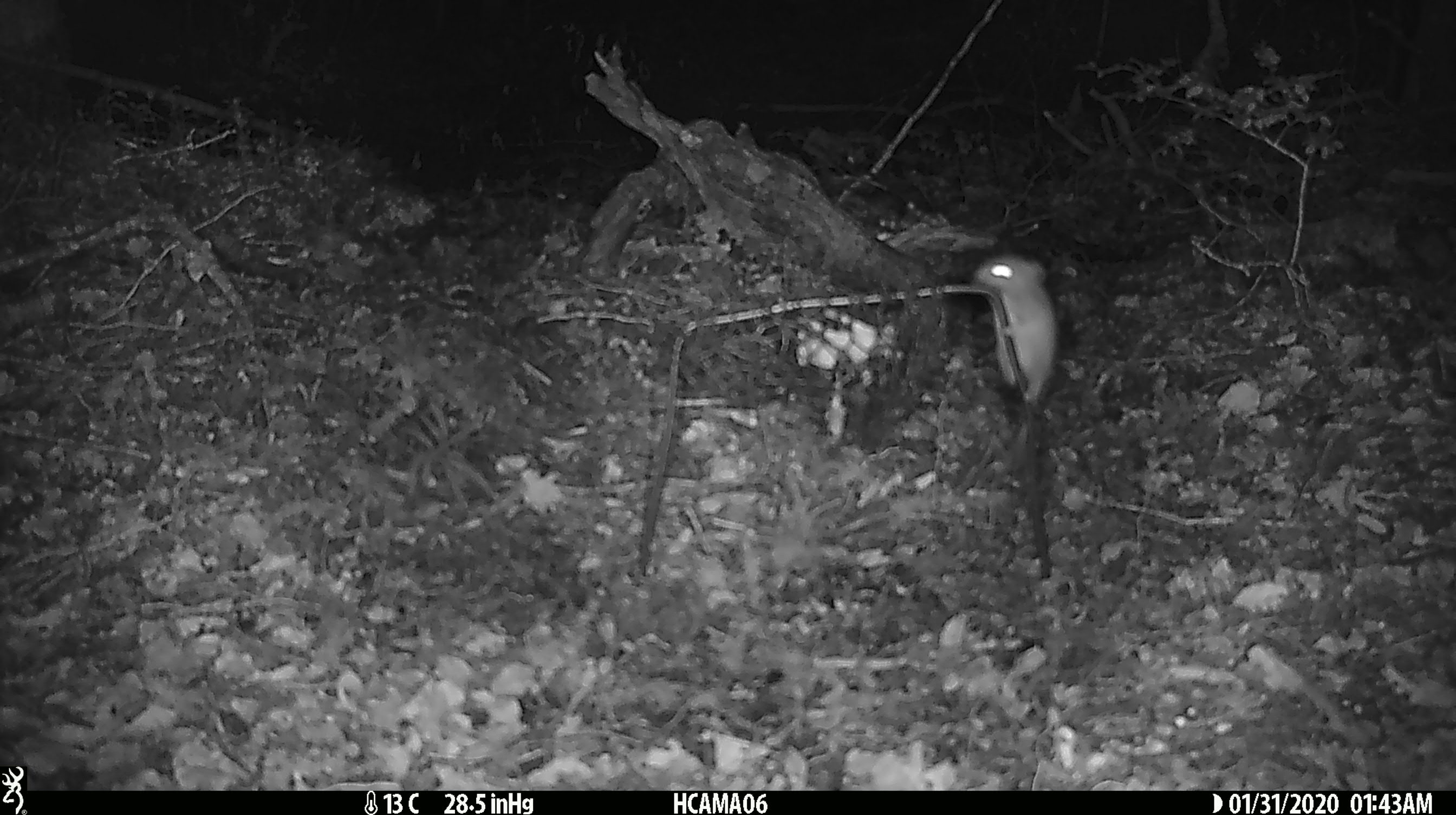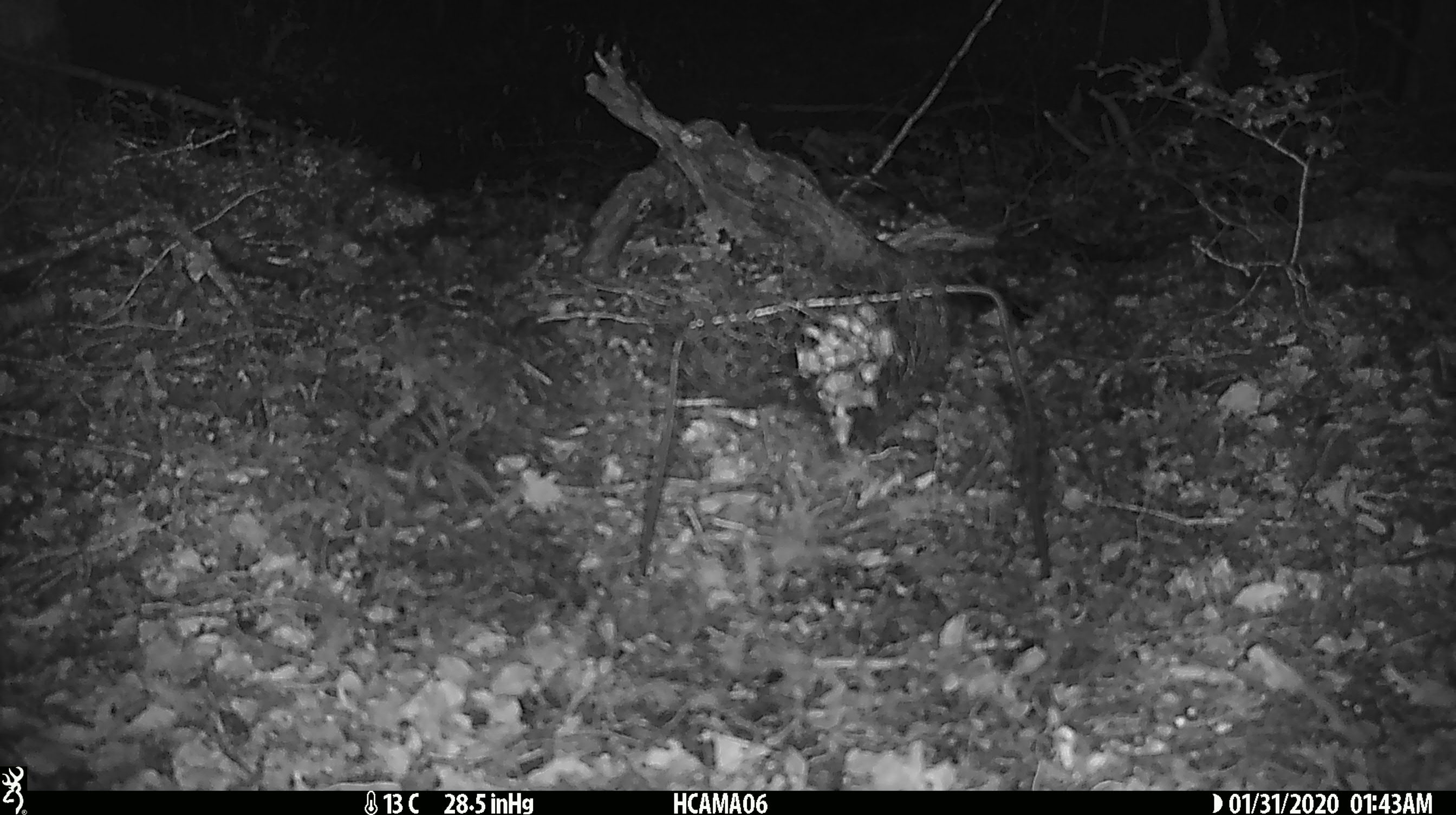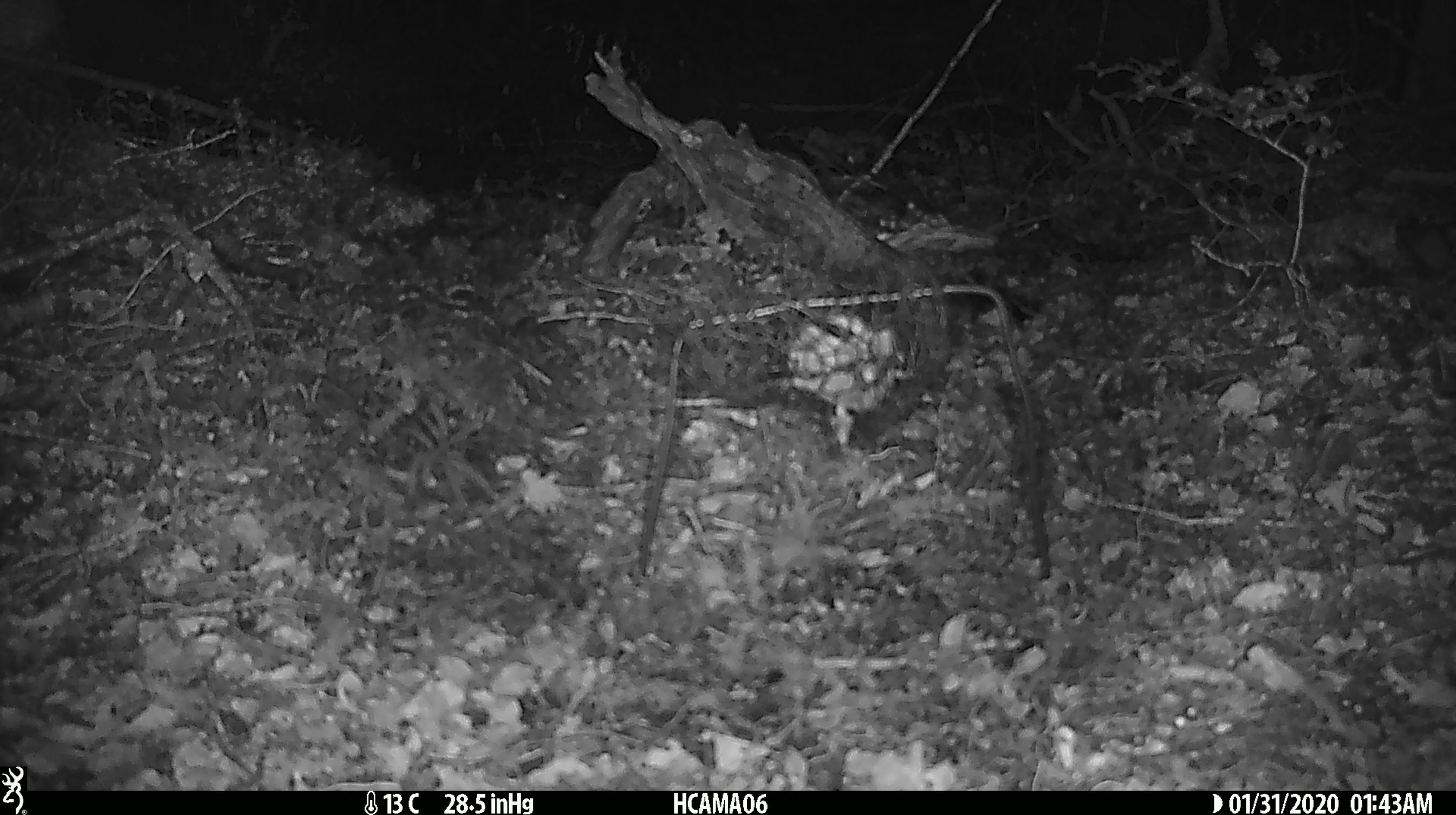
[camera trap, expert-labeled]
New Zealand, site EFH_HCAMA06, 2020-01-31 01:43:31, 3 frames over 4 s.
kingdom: Animalia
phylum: Chordata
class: Mammalia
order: Rodentia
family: Muridae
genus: Mus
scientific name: Mus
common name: mouse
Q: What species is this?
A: Mouse (Mus).